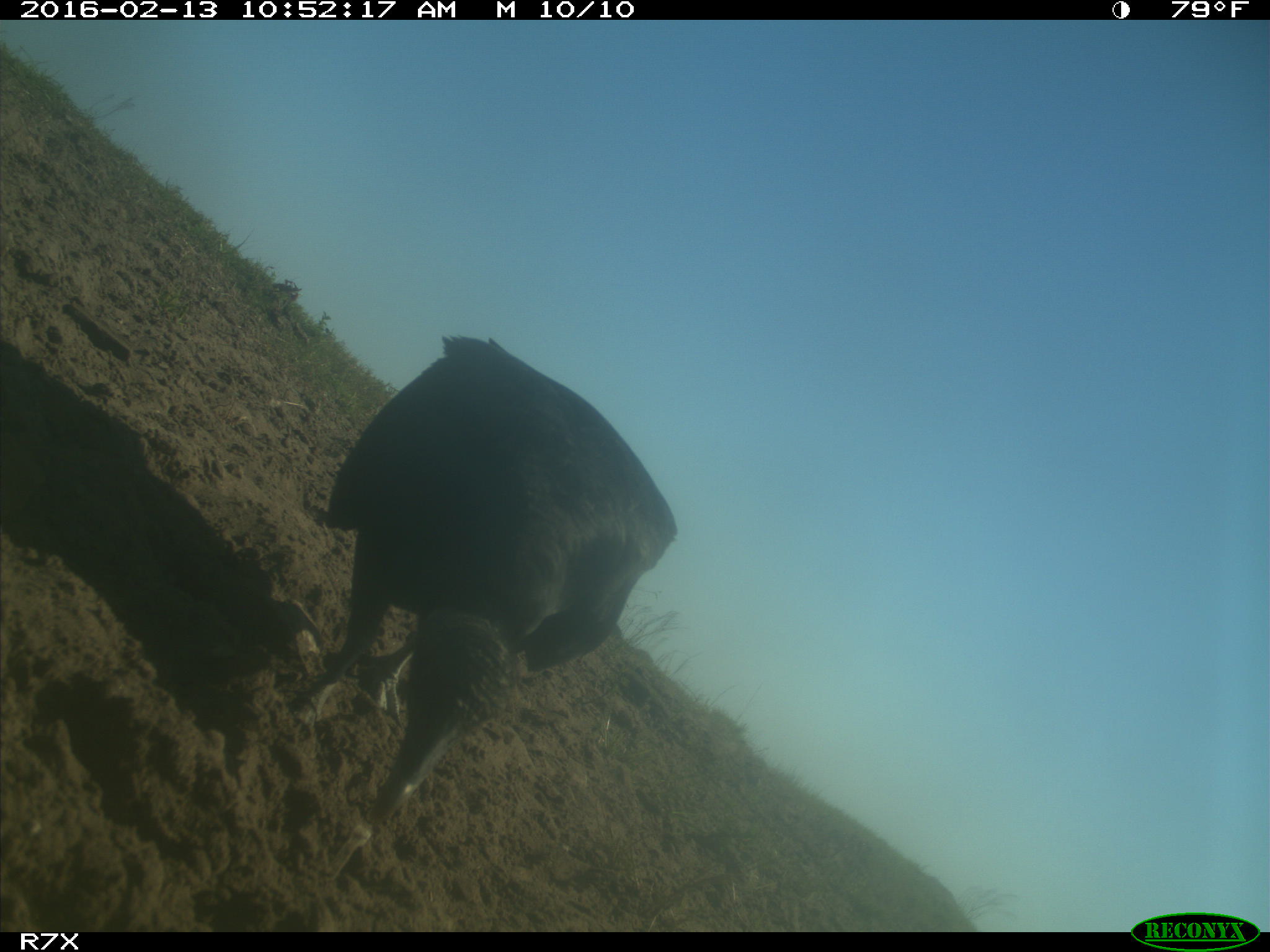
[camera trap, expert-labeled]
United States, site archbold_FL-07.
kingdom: Animalia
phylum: Chordata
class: Aves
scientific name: Aves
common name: birds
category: unidentified bird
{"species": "unidentified bird (birds) (Aves)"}